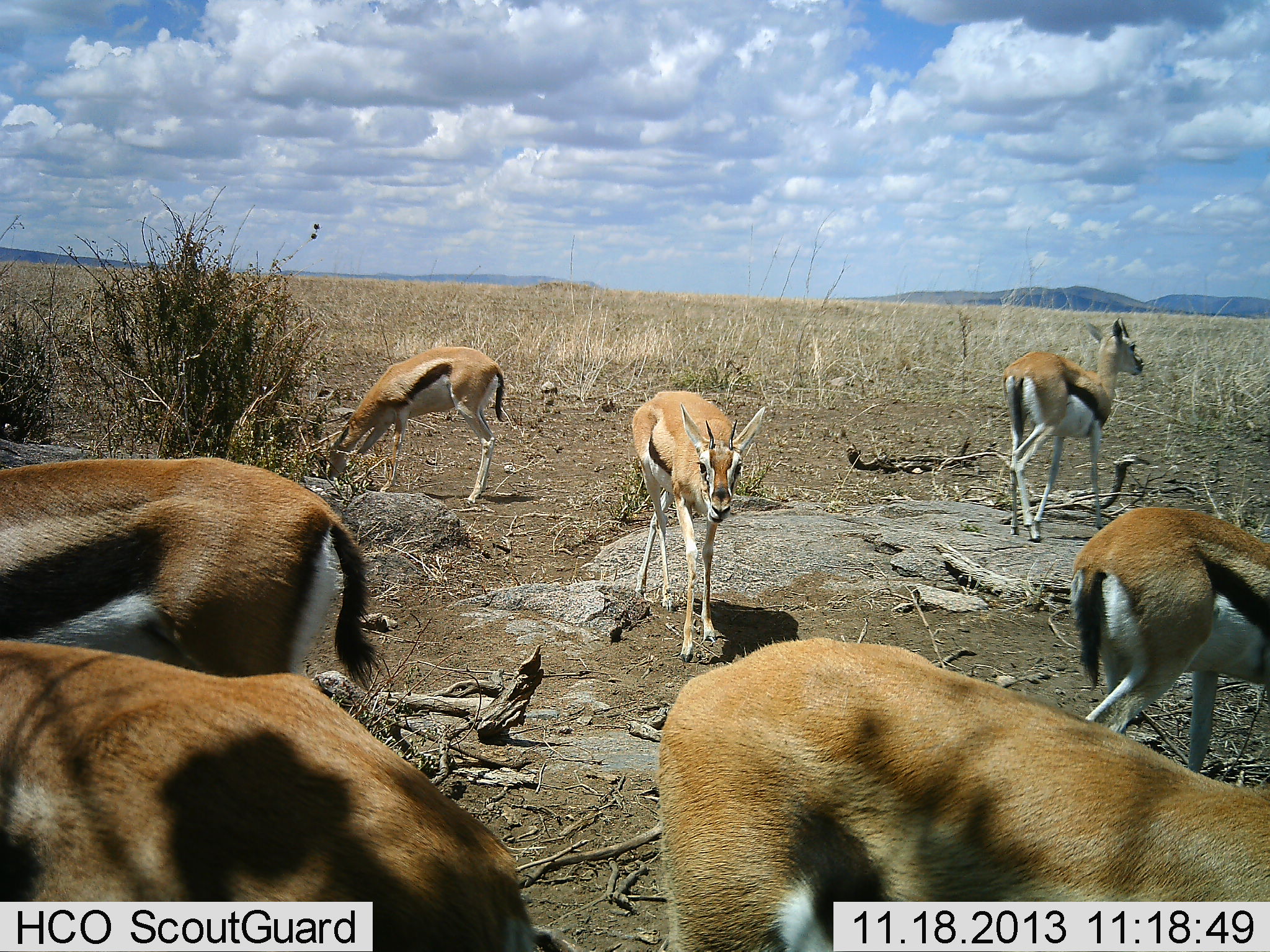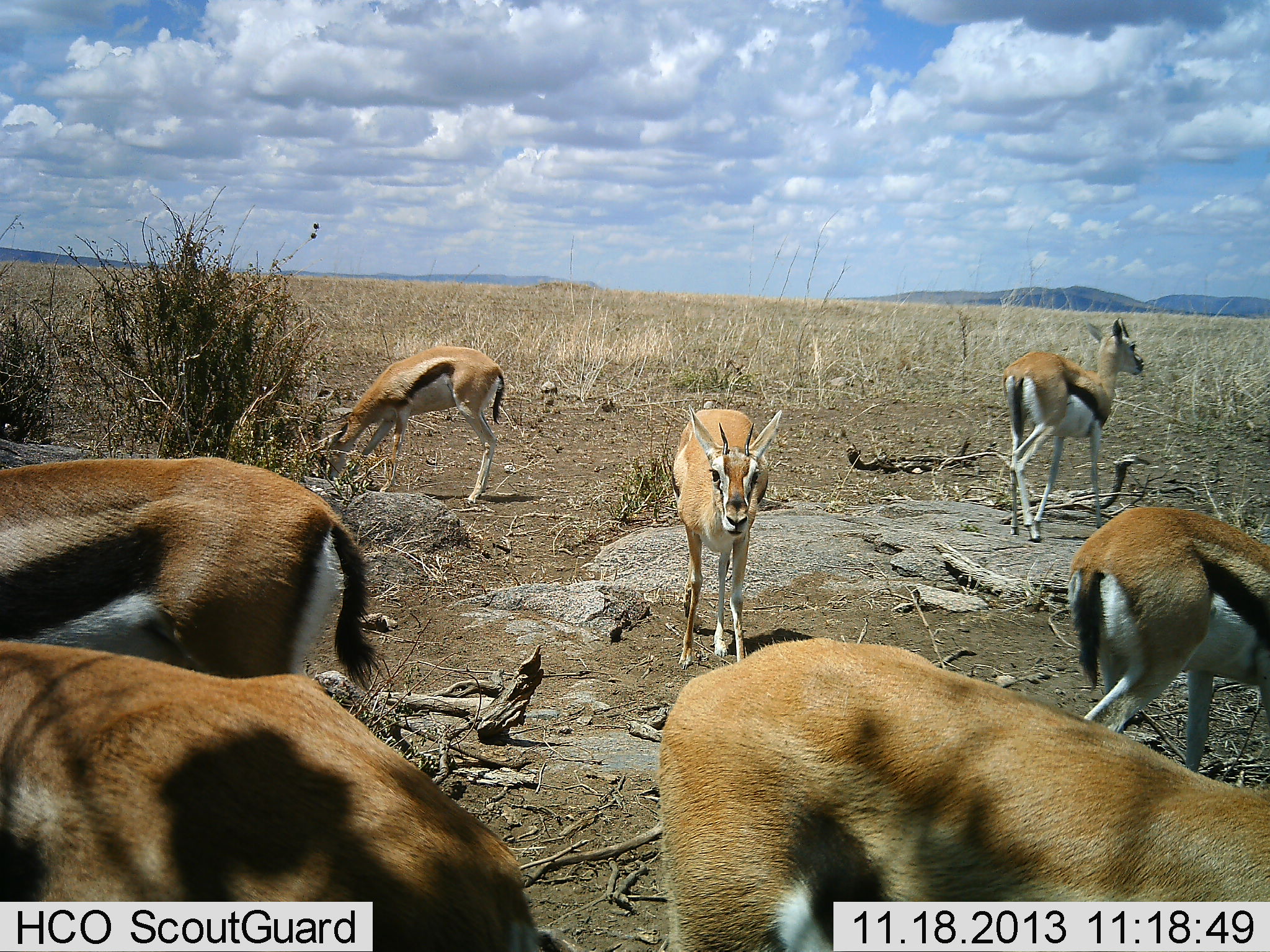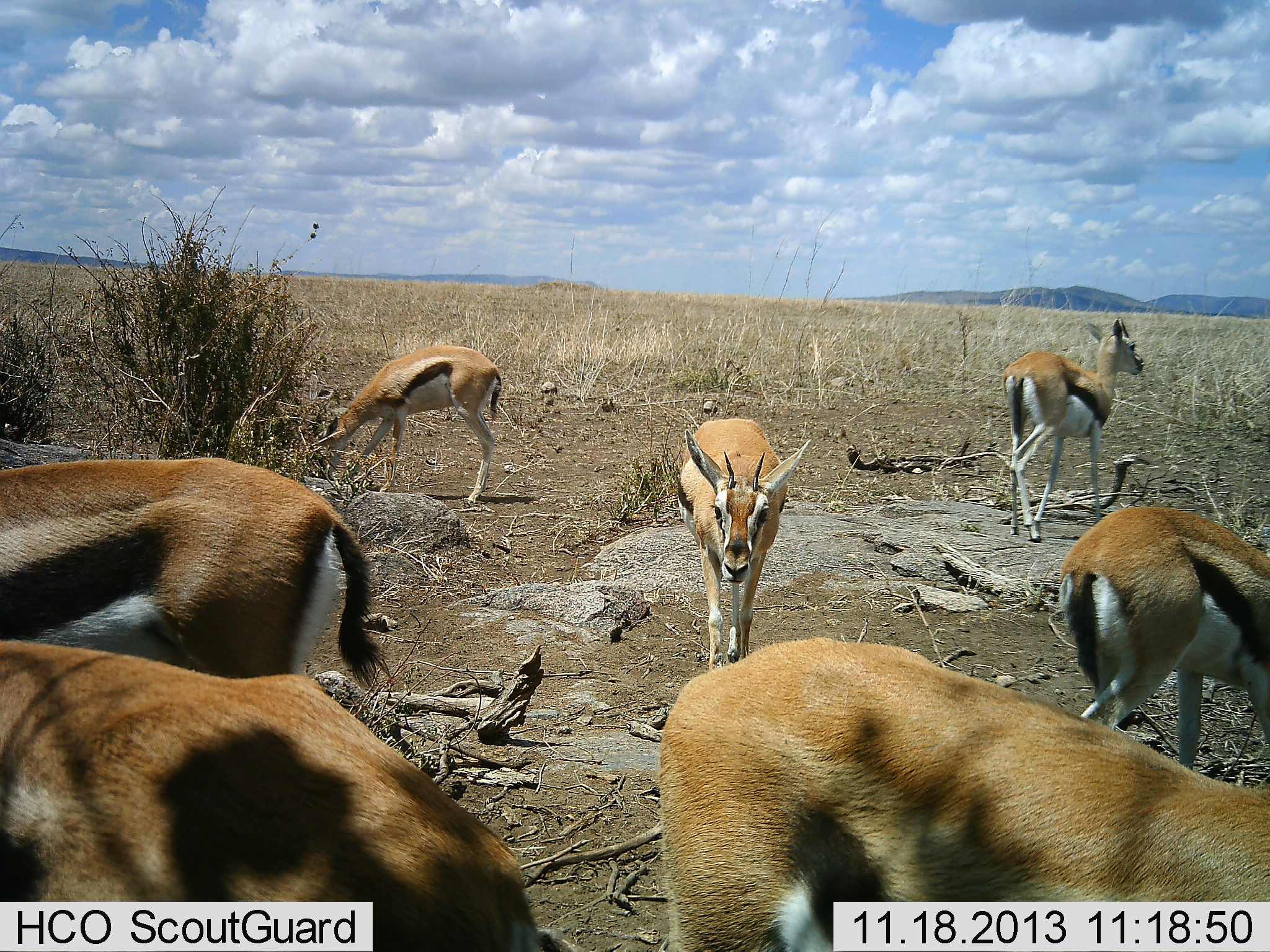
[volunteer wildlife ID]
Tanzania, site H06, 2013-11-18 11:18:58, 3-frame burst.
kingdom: Animalia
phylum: Chordata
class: Mammalia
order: Artiodactyla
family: Bovidae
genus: Eudorcas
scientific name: Eudorcas thomsonii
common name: thomson's gazelle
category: gazellethomsons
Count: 7.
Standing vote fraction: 90%.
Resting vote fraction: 10%.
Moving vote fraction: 40%.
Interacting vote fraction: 0%.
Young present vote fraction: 0%.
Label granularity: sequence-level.